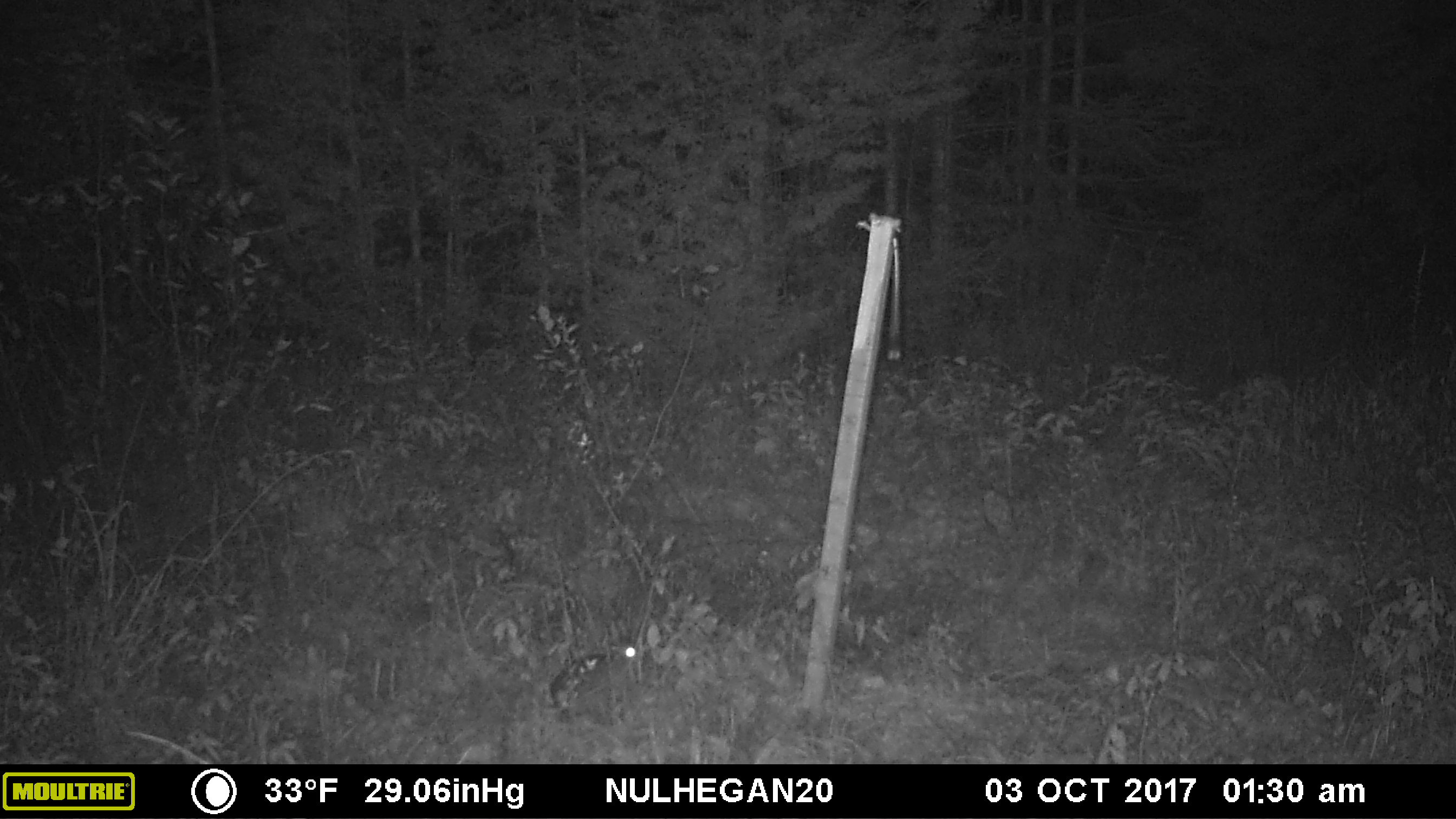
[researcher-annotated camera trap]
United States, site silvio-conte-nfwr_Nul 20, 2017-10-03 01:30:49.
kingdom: Animalia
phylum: Chordata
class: Mammalia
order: Lagomorpha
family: Leporidae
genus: Lepus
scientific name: Lepus americanus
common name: snowshoe hare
Snowshoe hare (Lepus americanus).